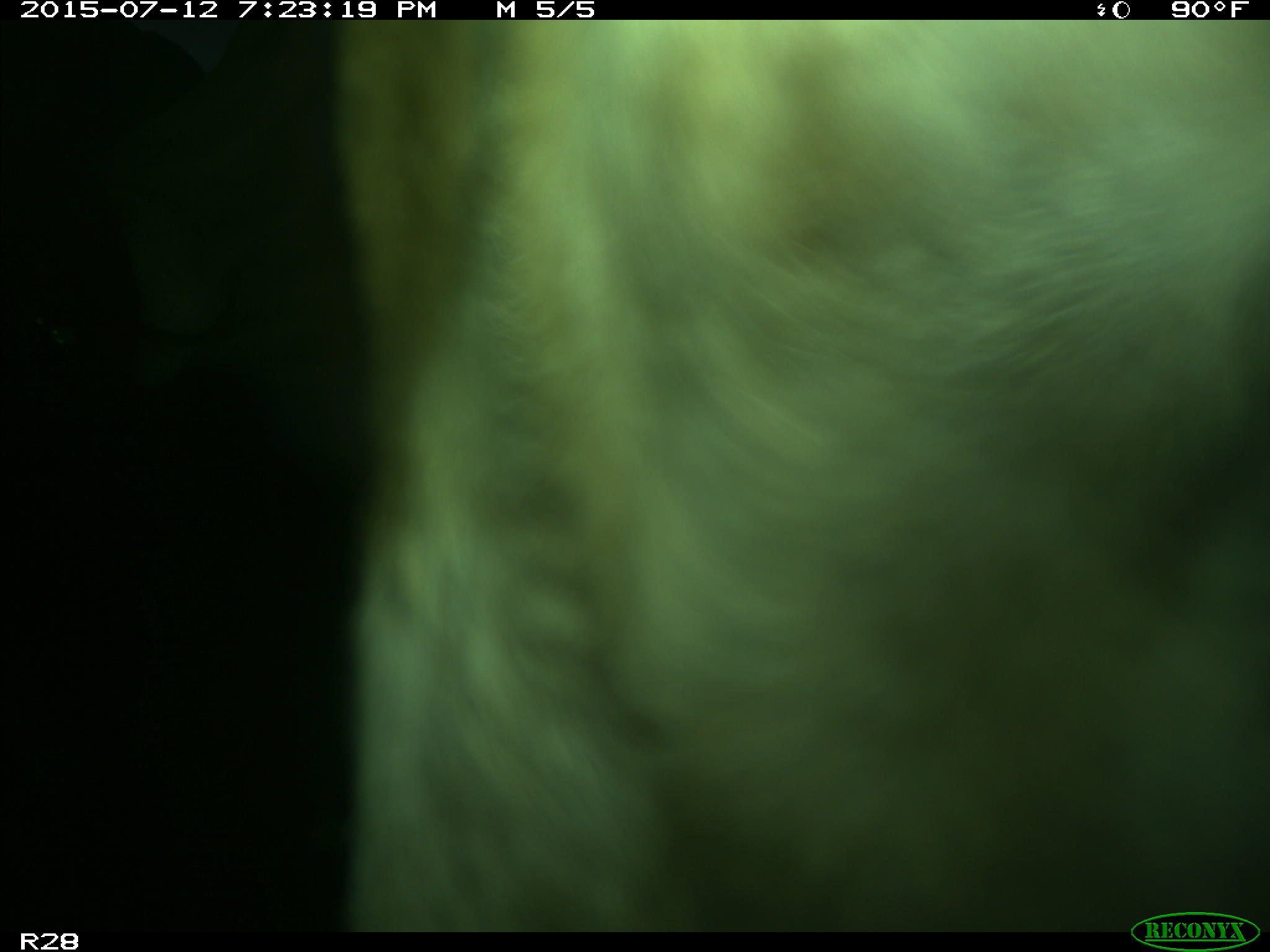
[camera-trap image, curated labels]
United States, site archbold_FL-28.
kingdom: Animalia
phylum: Chordata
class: Mammalia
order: Artiodactyla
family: Bovidae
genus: Bos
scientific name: Bos taurus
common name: domestic cow